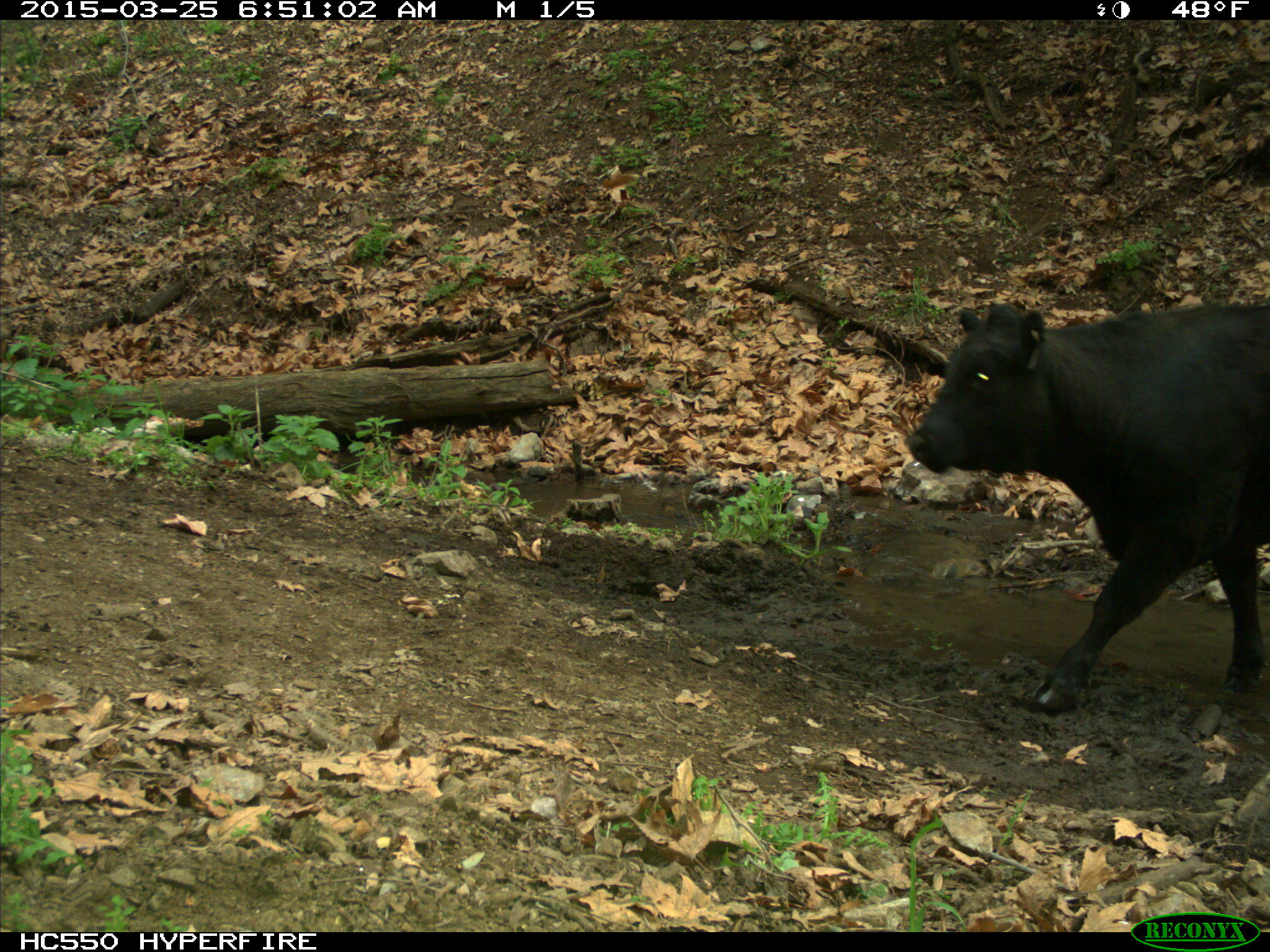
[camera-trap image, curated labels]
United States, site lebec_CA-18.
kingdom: Animalia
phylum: Chordata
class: Mammalia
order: Artiodactyla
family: Bovidae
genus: Bos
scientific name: Bos taurus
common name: domestic cow